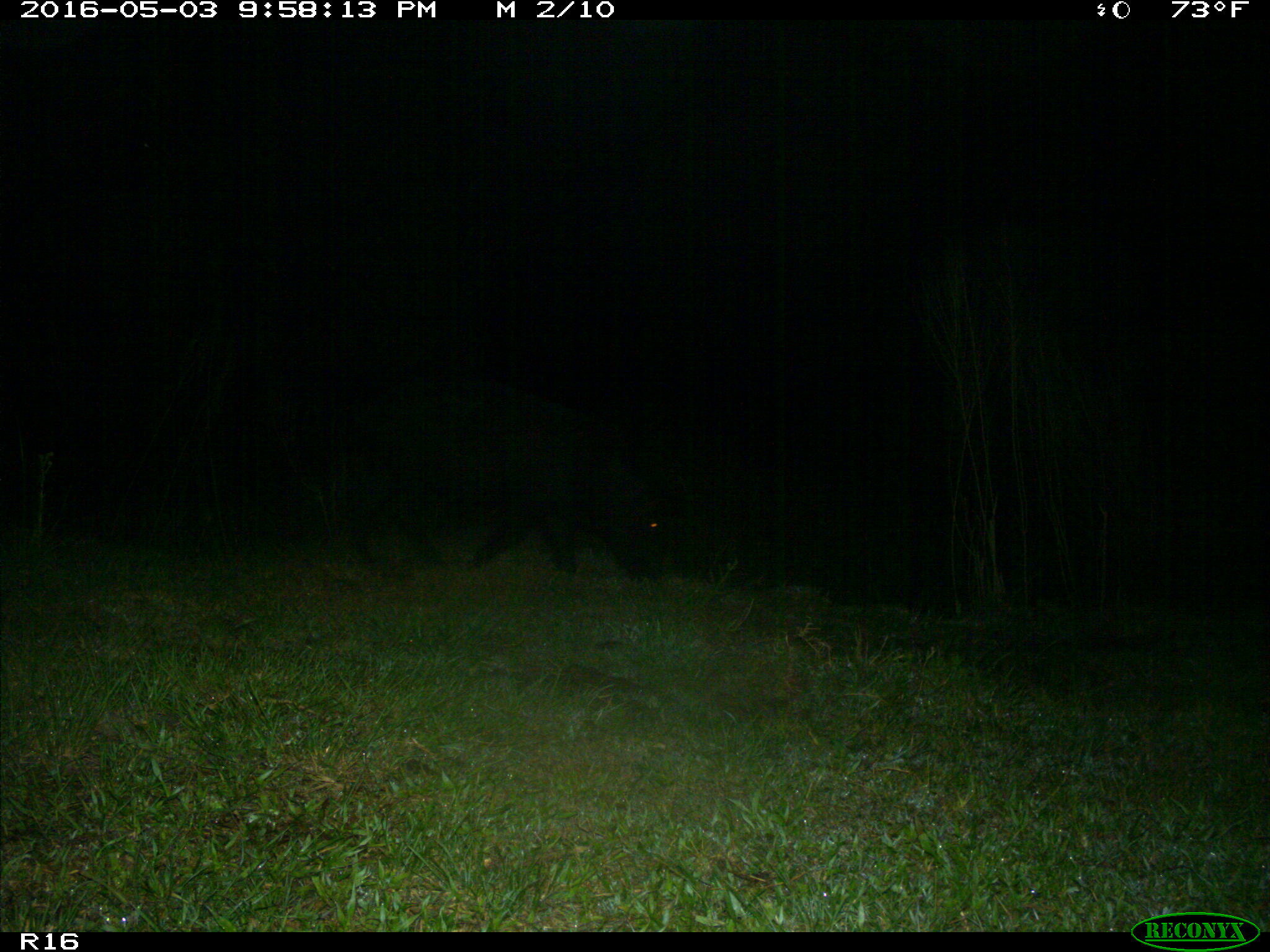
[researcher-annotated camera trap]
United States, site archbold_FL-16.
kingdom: Animalia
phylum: Chordata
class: Mammalia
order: Artiodactyla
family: Suidae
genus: Sus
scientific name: Sus scrofa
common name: wild boar